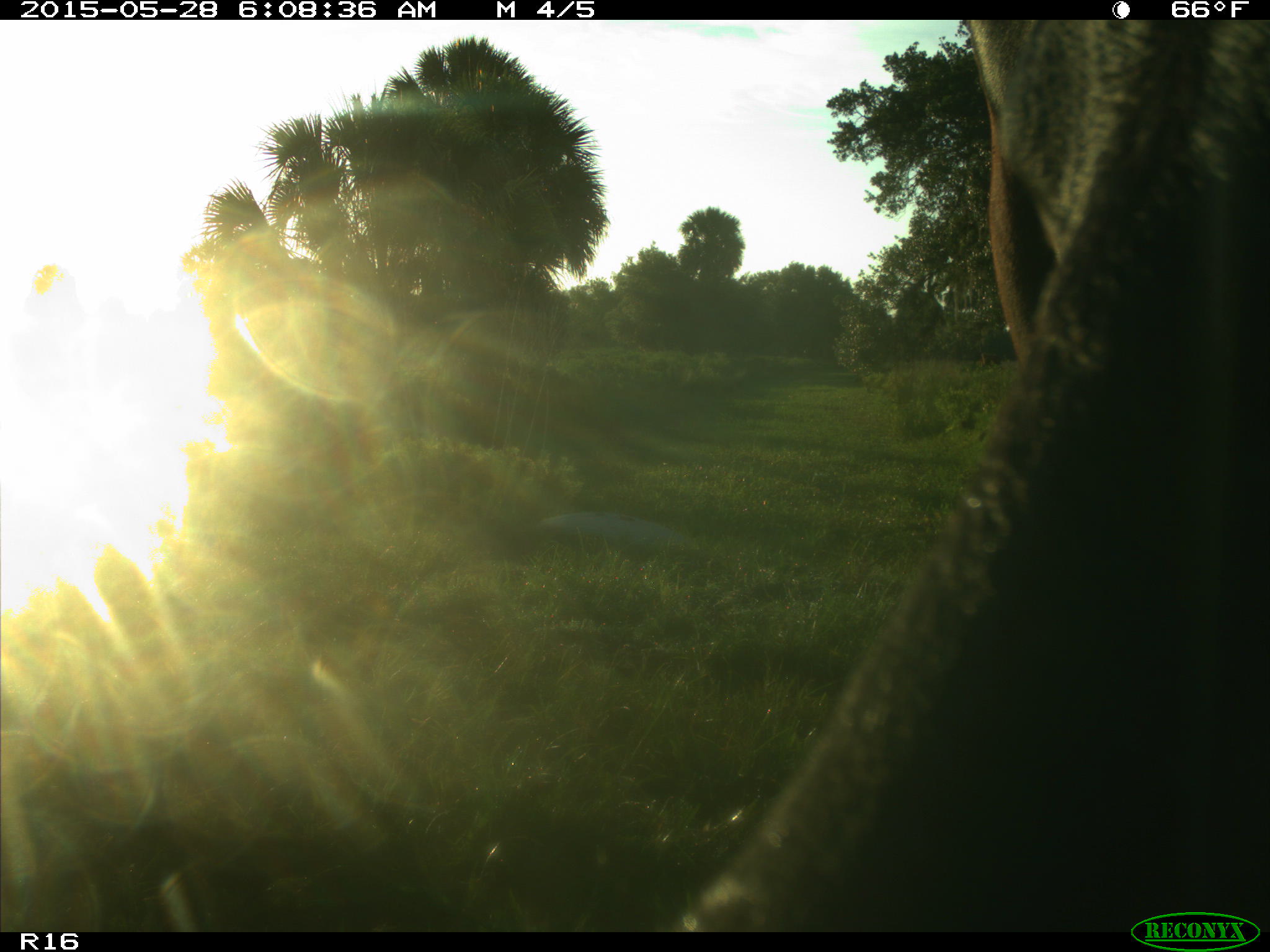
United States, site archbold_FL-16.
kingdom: Animalia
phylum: Chordata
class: Mammalia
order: Artiodactyla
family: Bovidae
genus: Bos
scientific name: Bos taurus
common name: domestic cow